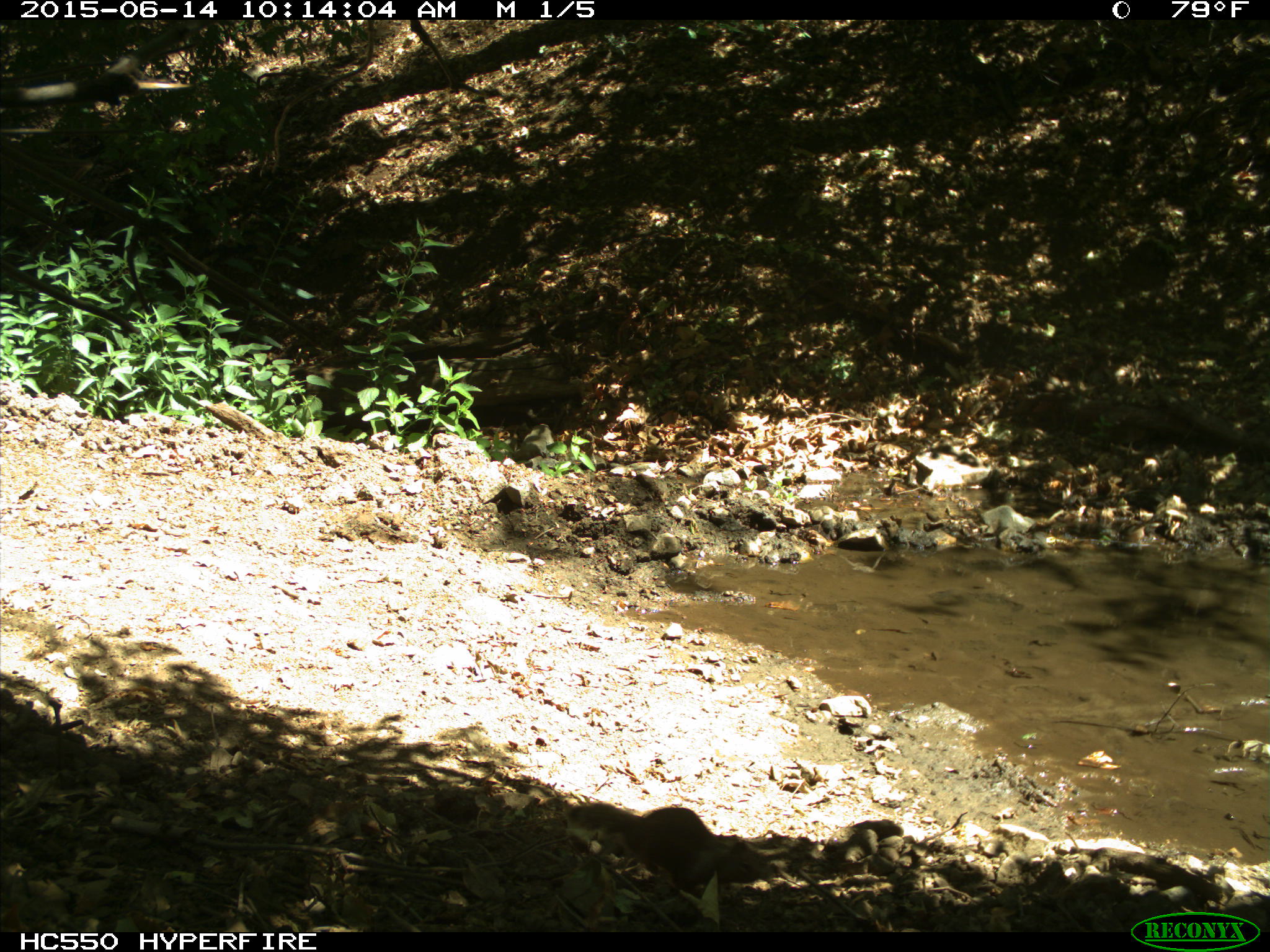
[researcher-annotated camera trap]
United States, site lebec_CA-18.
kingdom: Animalia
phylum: Chordata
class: Mammalia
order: Rodentia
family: Sciuridae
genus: Otospermophilus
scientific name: Otospermophilus beecheyi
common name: california ground squirrel